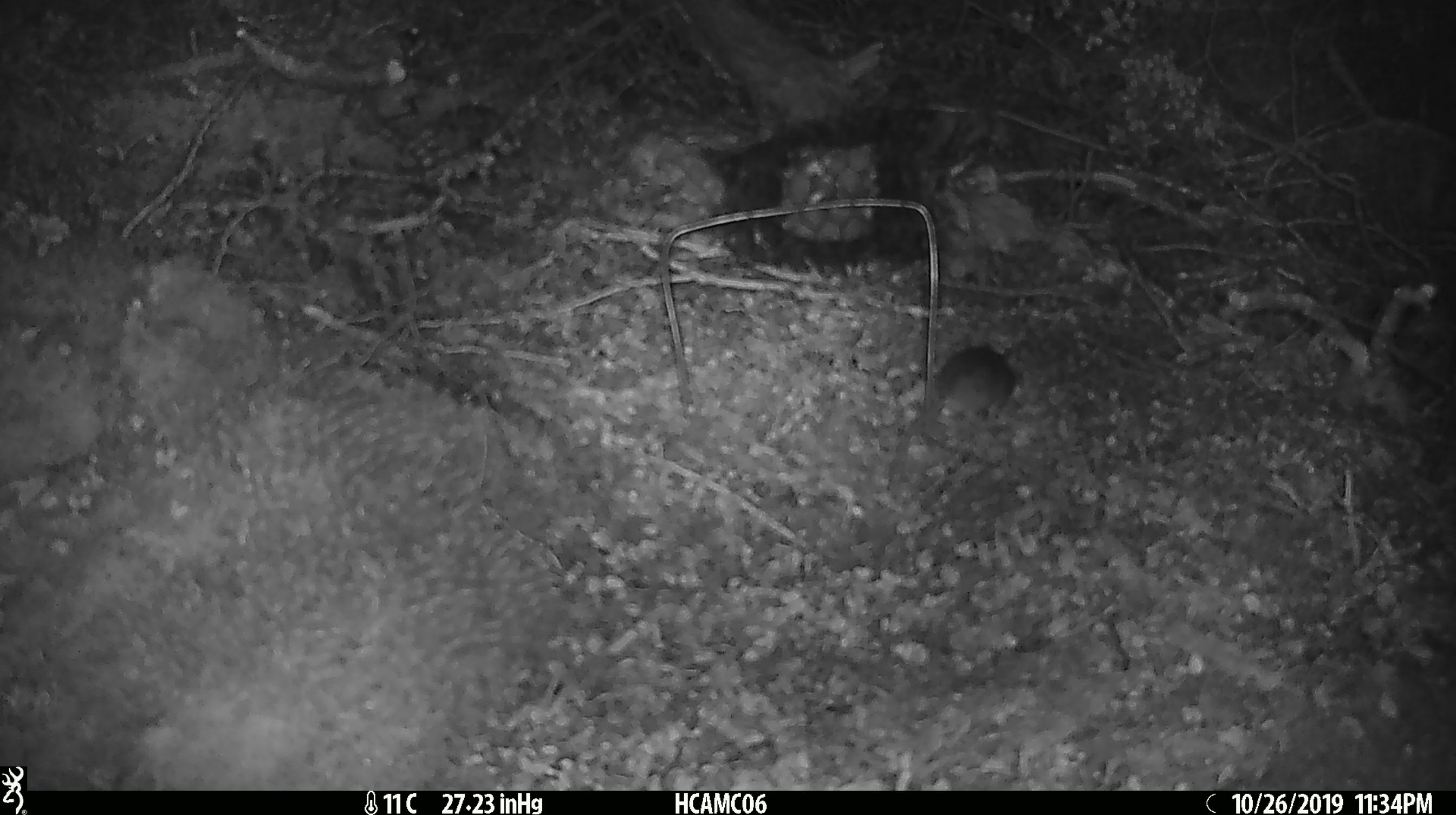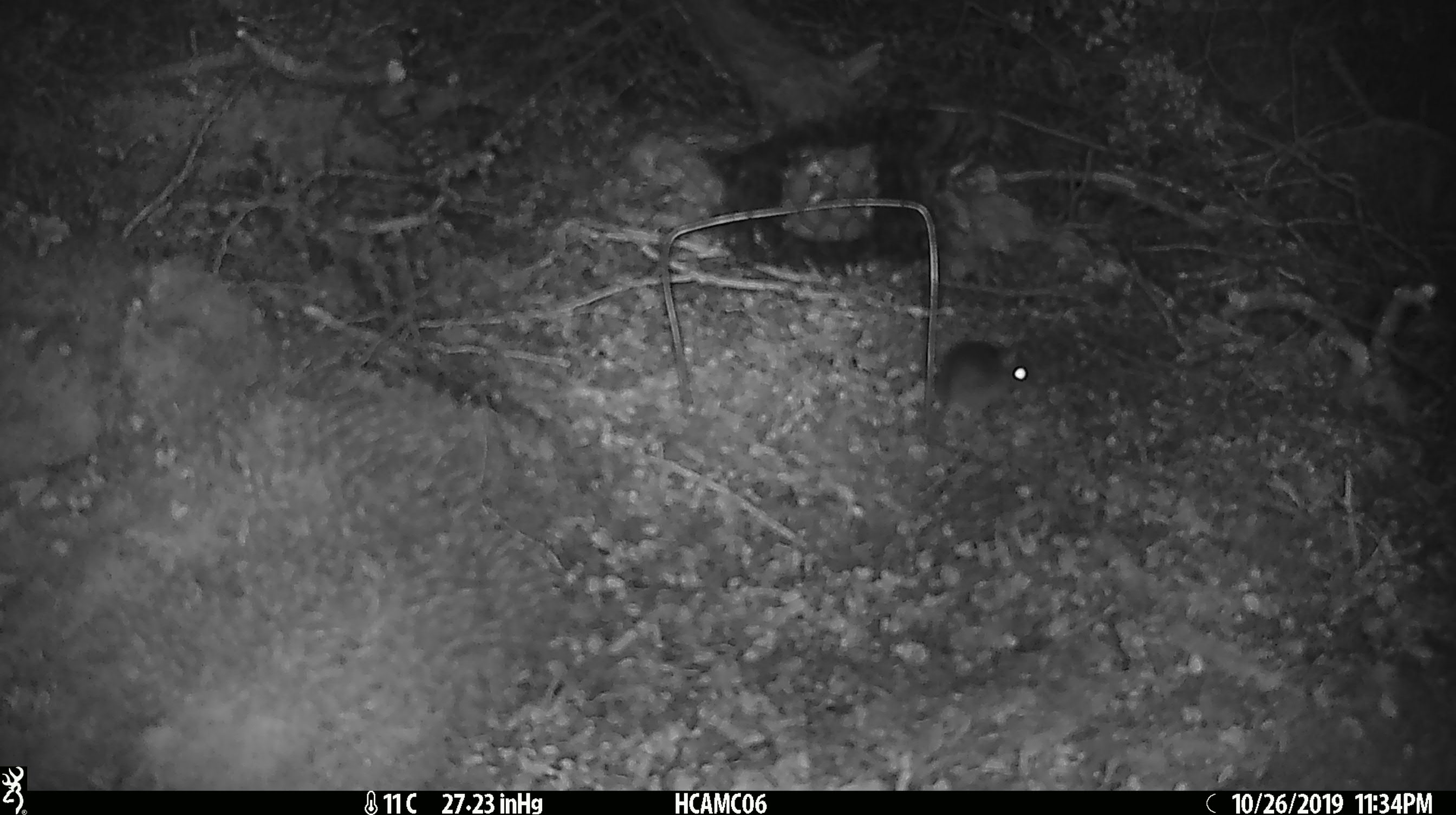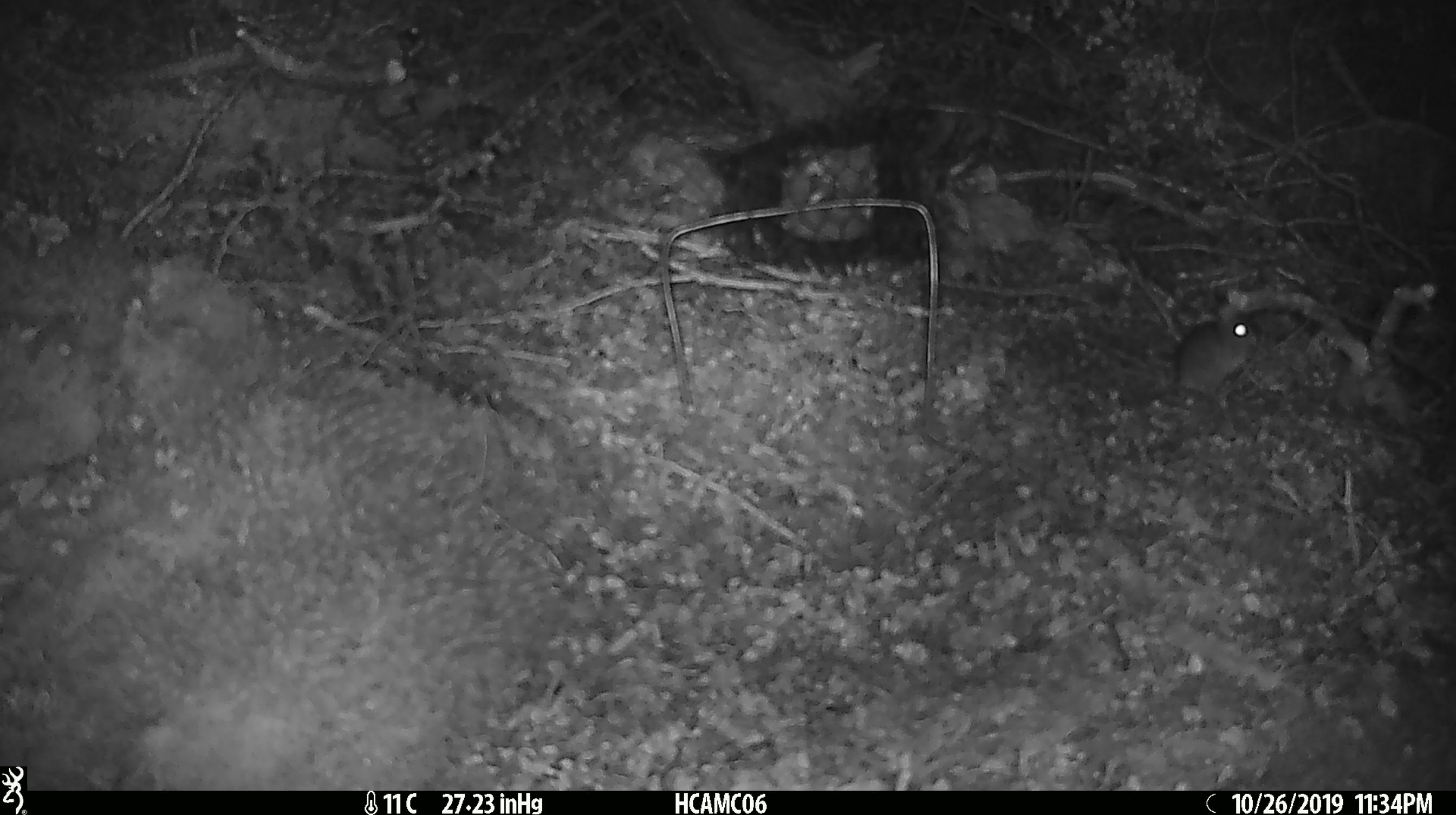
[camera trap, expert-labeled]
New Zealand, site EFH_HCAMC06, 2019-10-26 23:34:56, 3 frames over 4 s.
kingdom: Animalia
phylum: Chordata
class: Mammalia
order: Rodentia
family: Muridae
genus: Mus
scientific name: Mus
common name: mouse